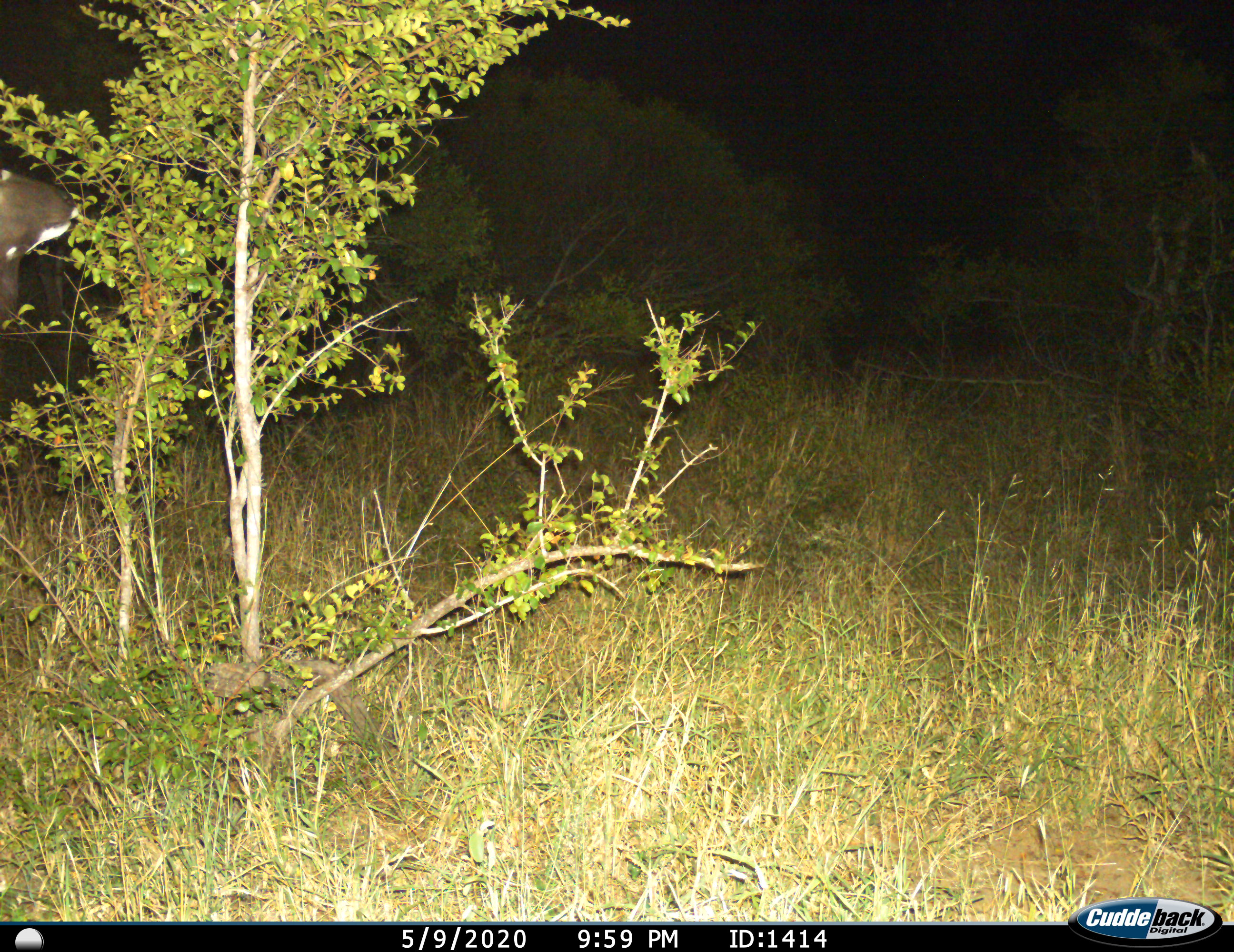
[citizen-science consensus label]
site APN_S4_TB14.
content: unidentified animal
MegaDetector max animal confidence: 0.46